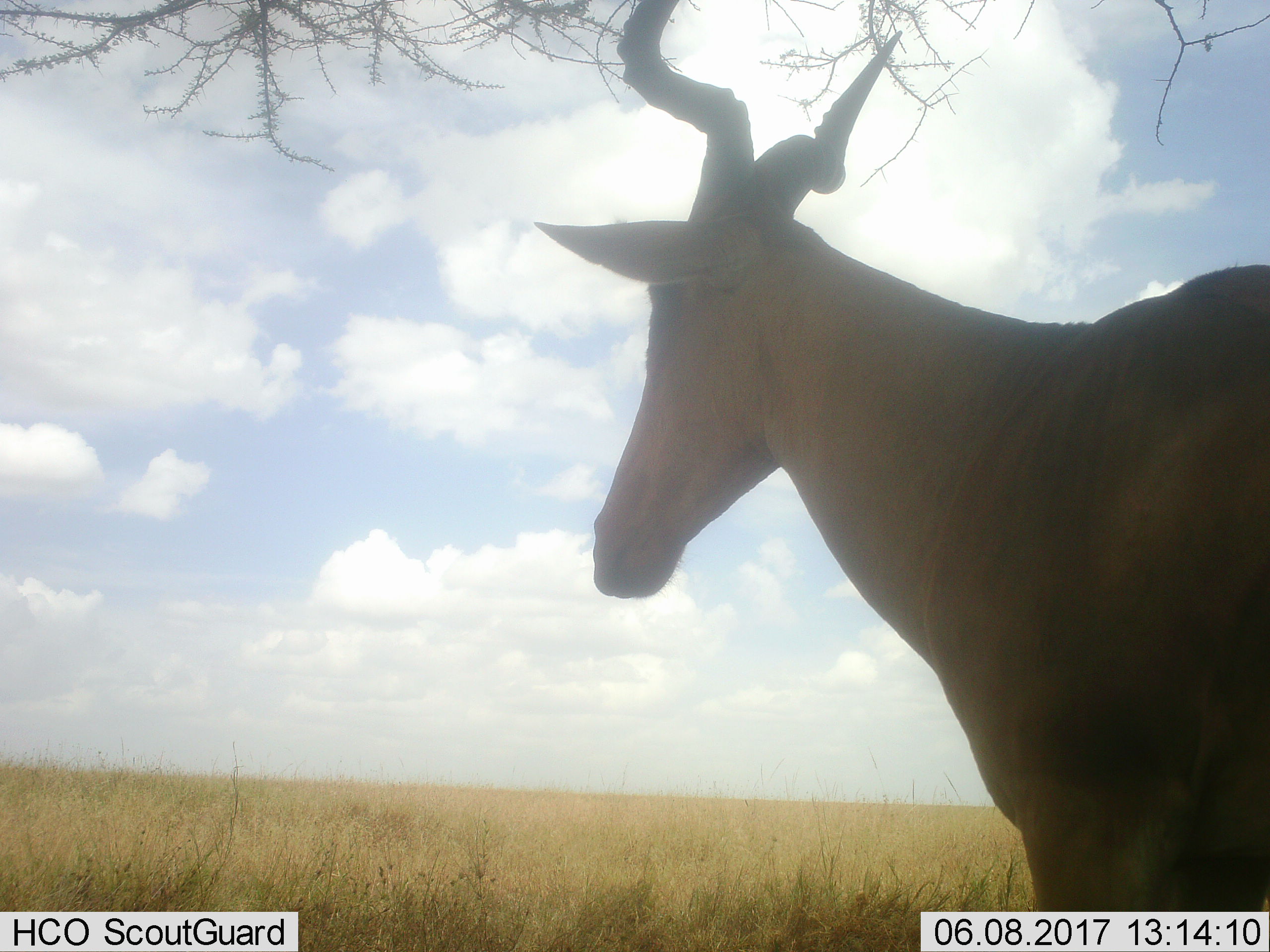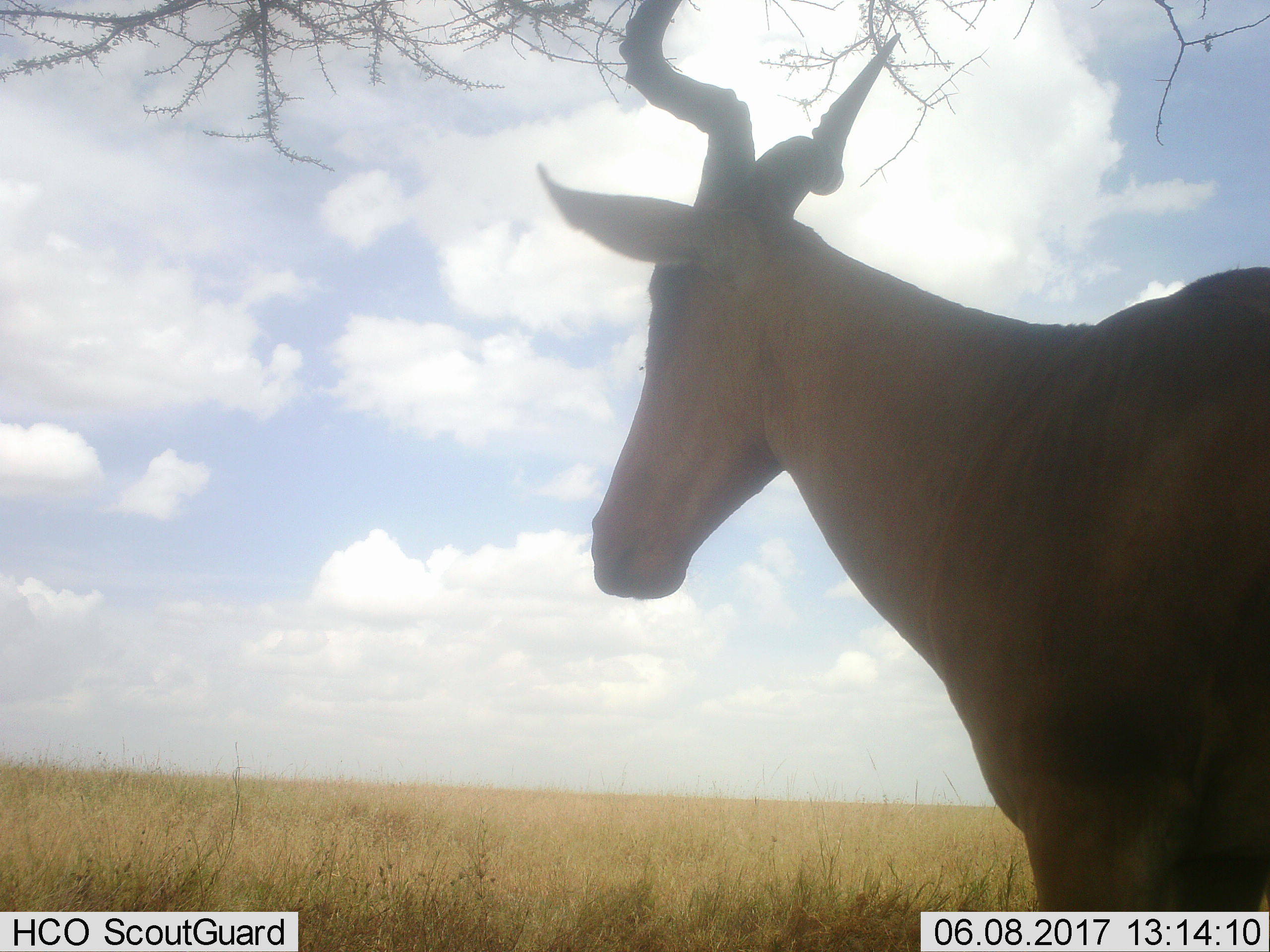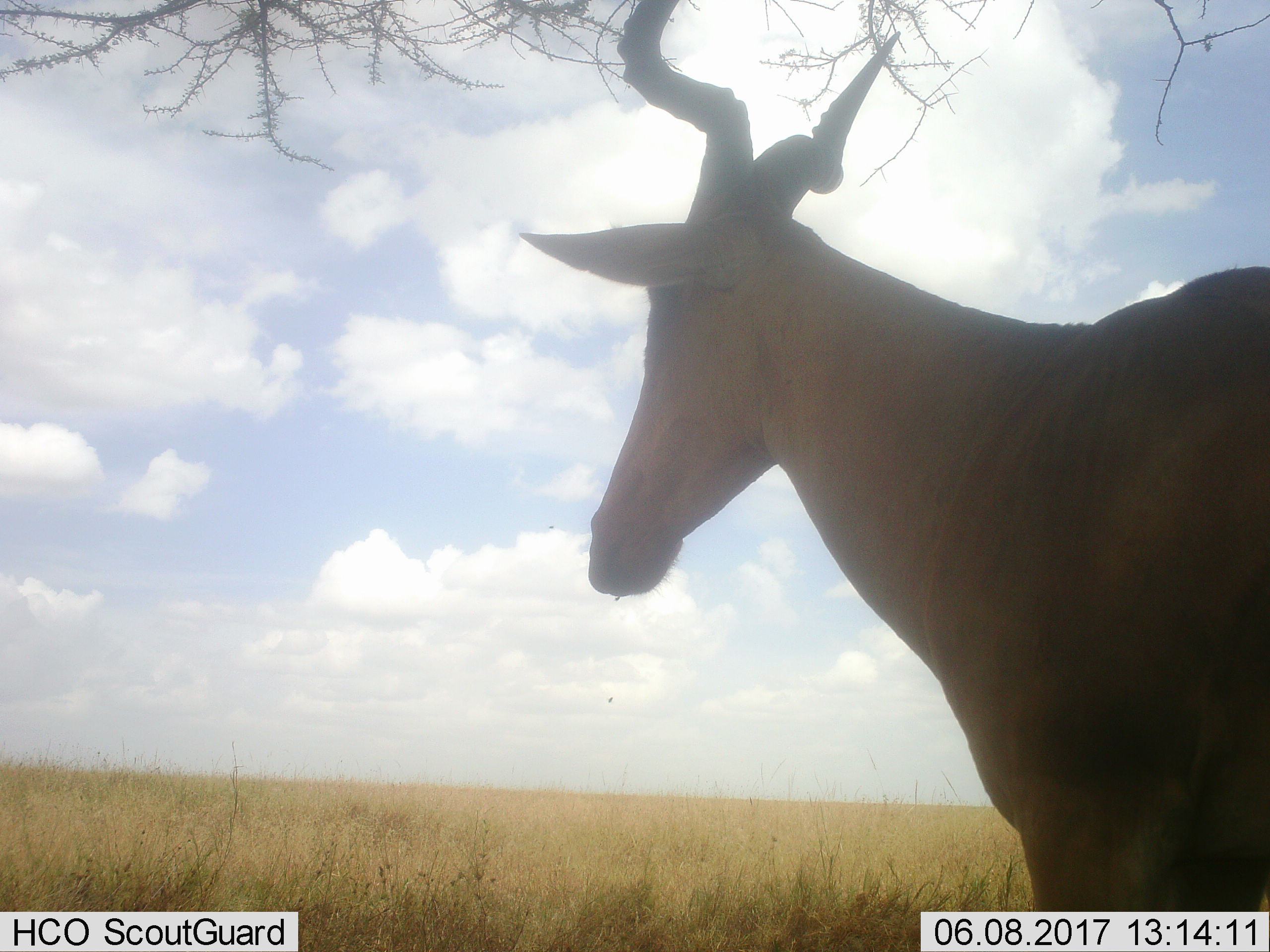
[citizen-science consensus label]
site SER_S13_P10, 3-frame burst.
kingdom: Animalia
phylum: Chordata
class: Mammalia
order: Artiodactyla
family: Bovidae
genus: Alcelaphus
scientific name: Alcelaphus buselaphus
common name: hartebeest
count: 1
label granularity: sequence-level